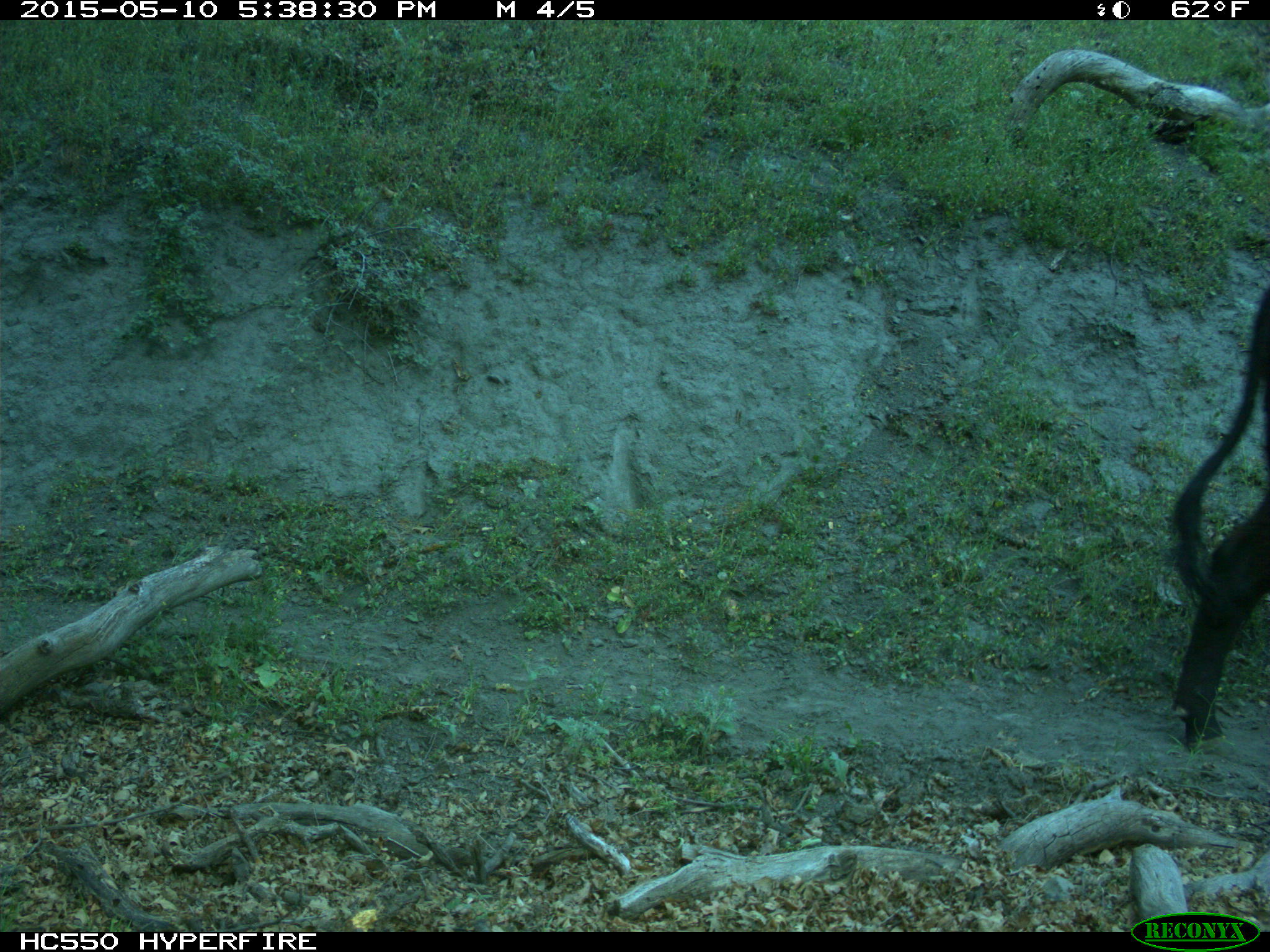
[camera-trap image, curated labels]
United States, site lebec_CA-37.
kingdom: Animalia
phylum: Chordata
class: Mammalia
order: Artiodactyla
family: Bovidae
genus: Bos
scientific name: Bos taurus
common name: domestic cow